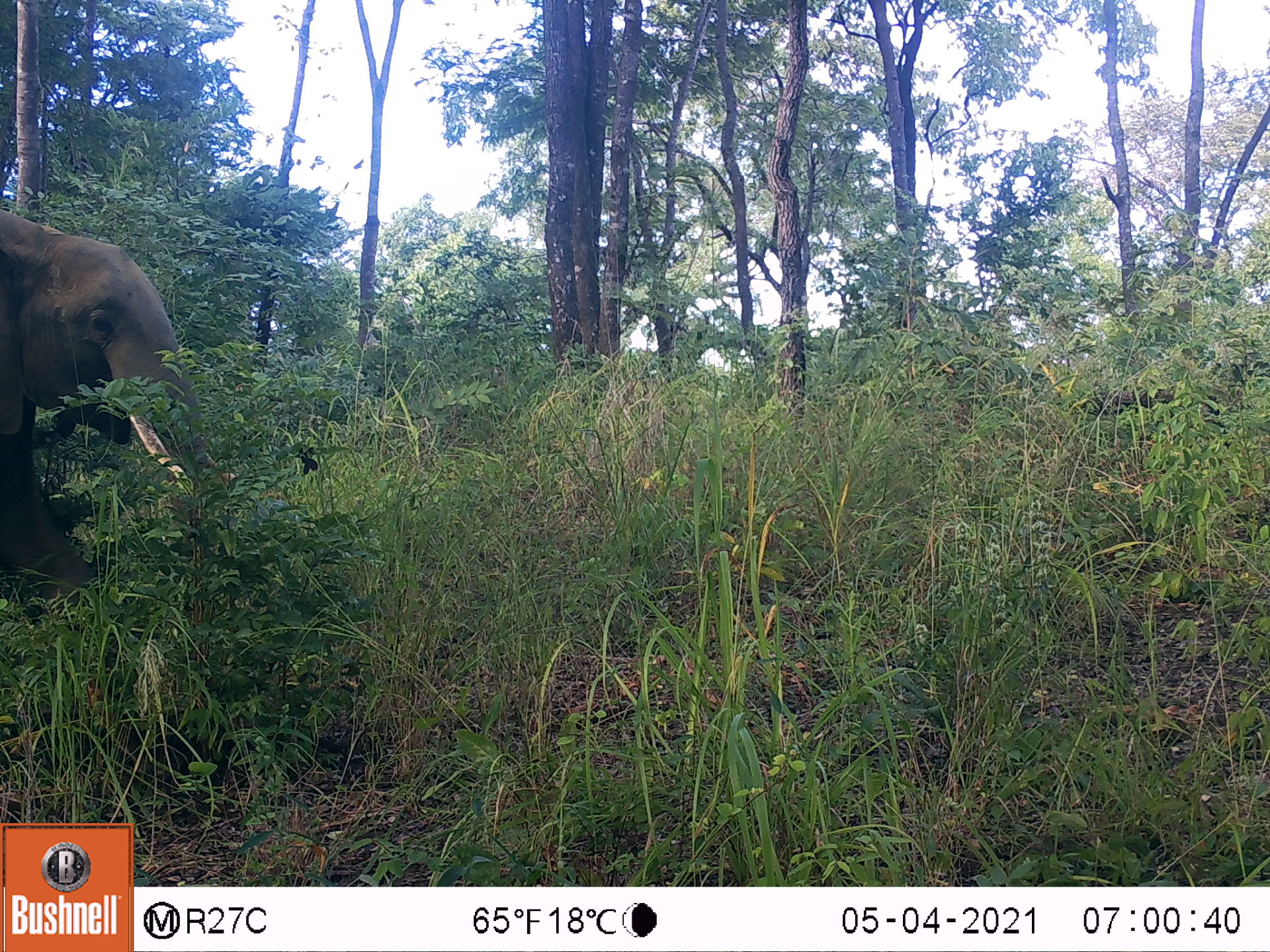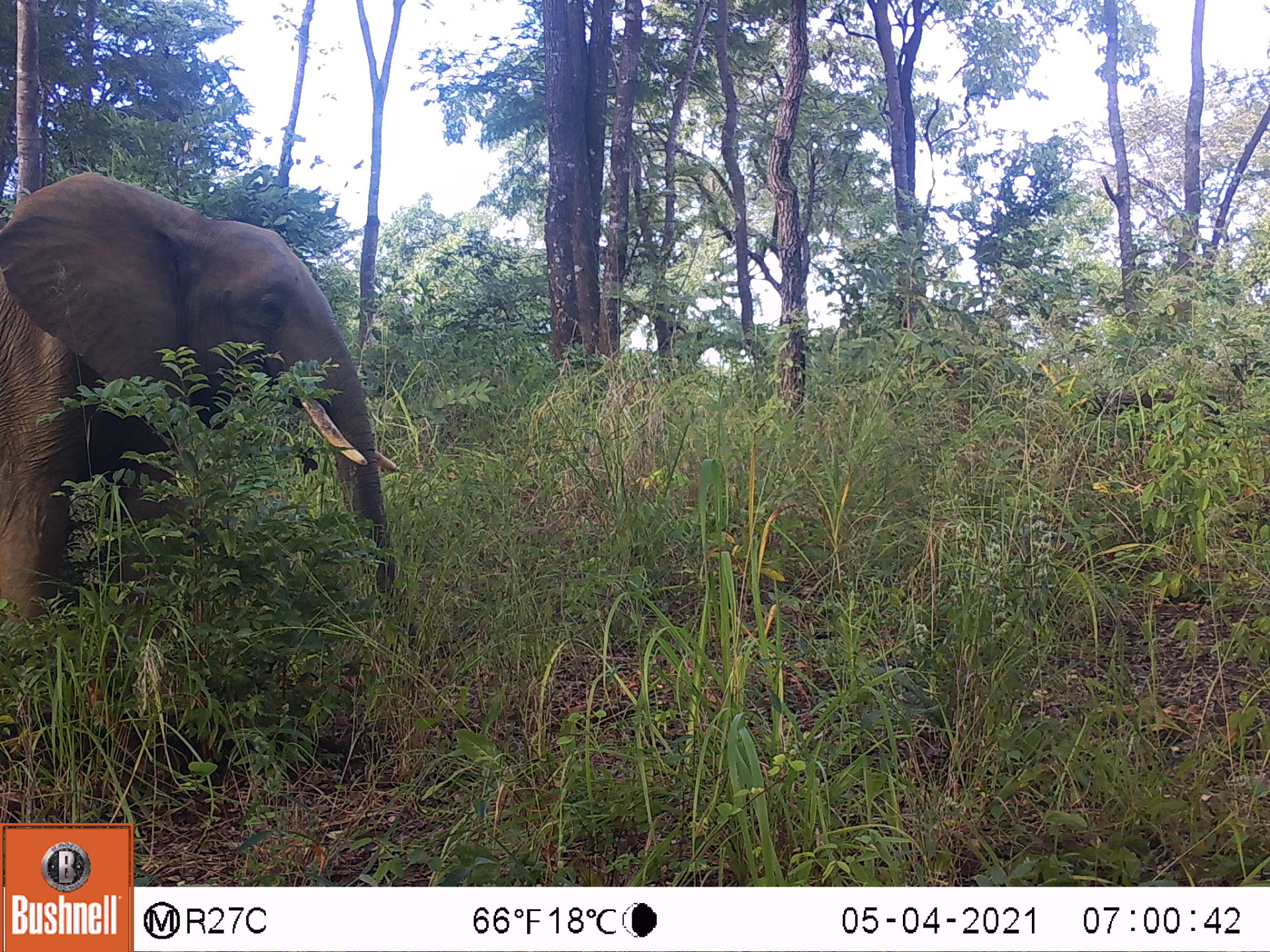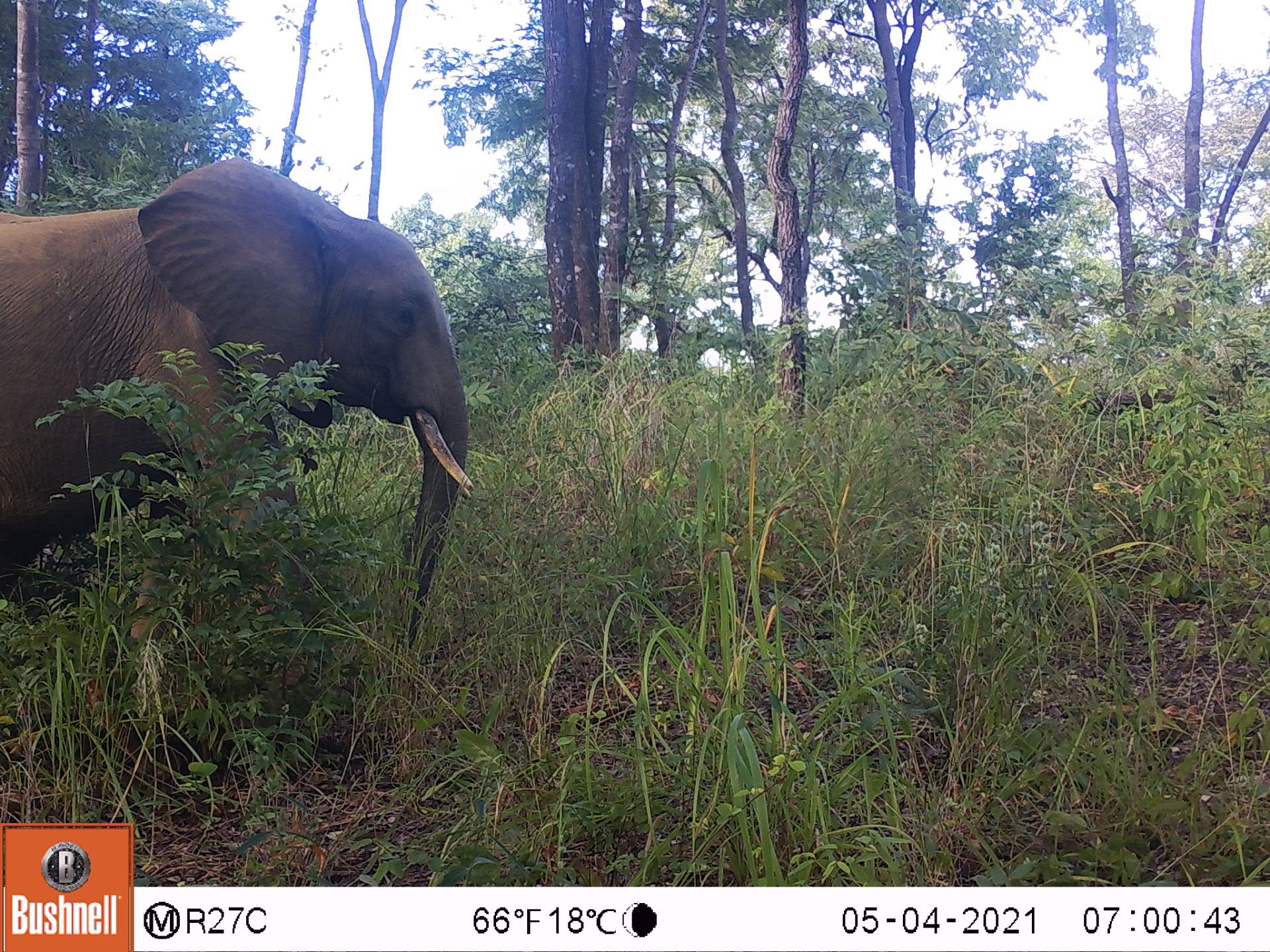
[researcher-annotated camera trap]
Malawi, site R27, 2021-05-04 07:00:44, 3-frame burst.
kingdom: Animalia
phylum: Chordata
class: Mammalia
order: Proboscidea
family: Elephantidae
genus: Loxodonta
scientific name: Loxodonta africana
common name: african savanna elephant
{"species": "african savanna elephant (Loxodonta africana)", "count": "1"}